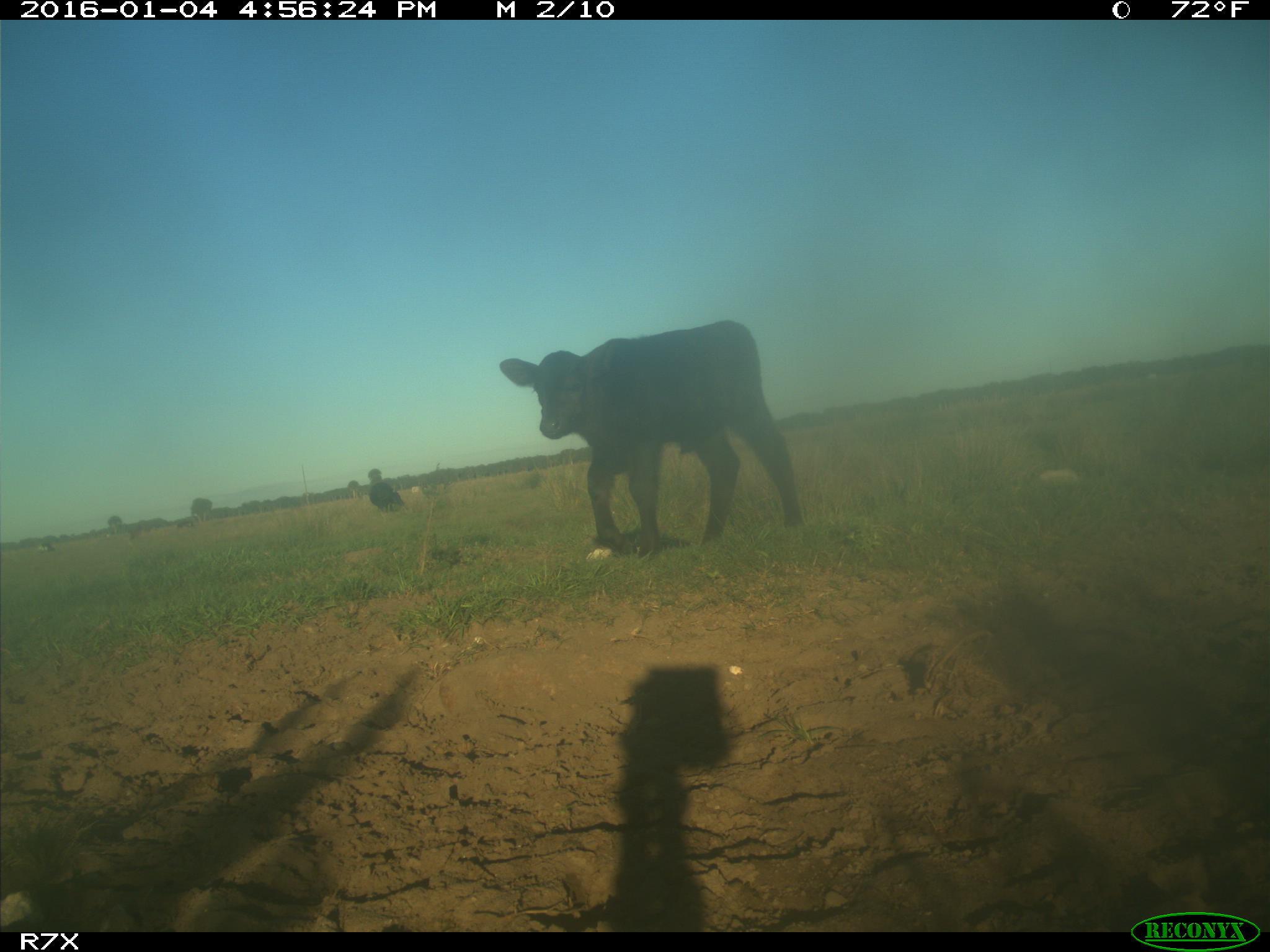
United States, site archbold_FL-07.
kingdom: Animalia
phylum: Chordata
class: Mammalia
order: Artiodactyla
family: Bovidae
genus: Bos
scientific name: Bos taurus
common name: domestic cow